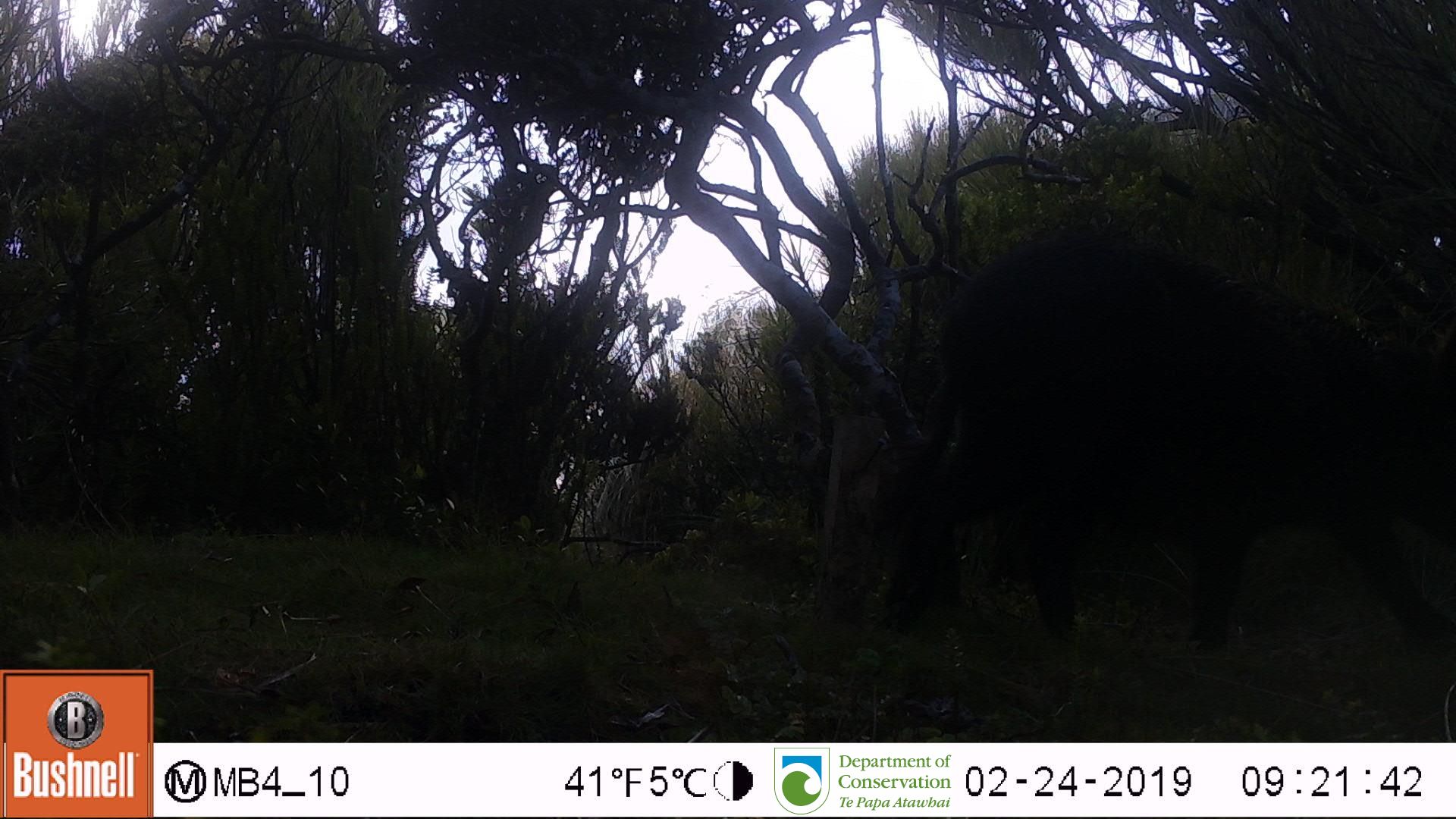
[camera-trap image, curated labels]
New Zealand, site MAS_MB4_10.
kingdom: Animalia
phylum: Chordata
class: Mammalia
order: Artiodactyla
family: Suidae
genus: Sus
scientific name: Sus scrofa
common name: pig